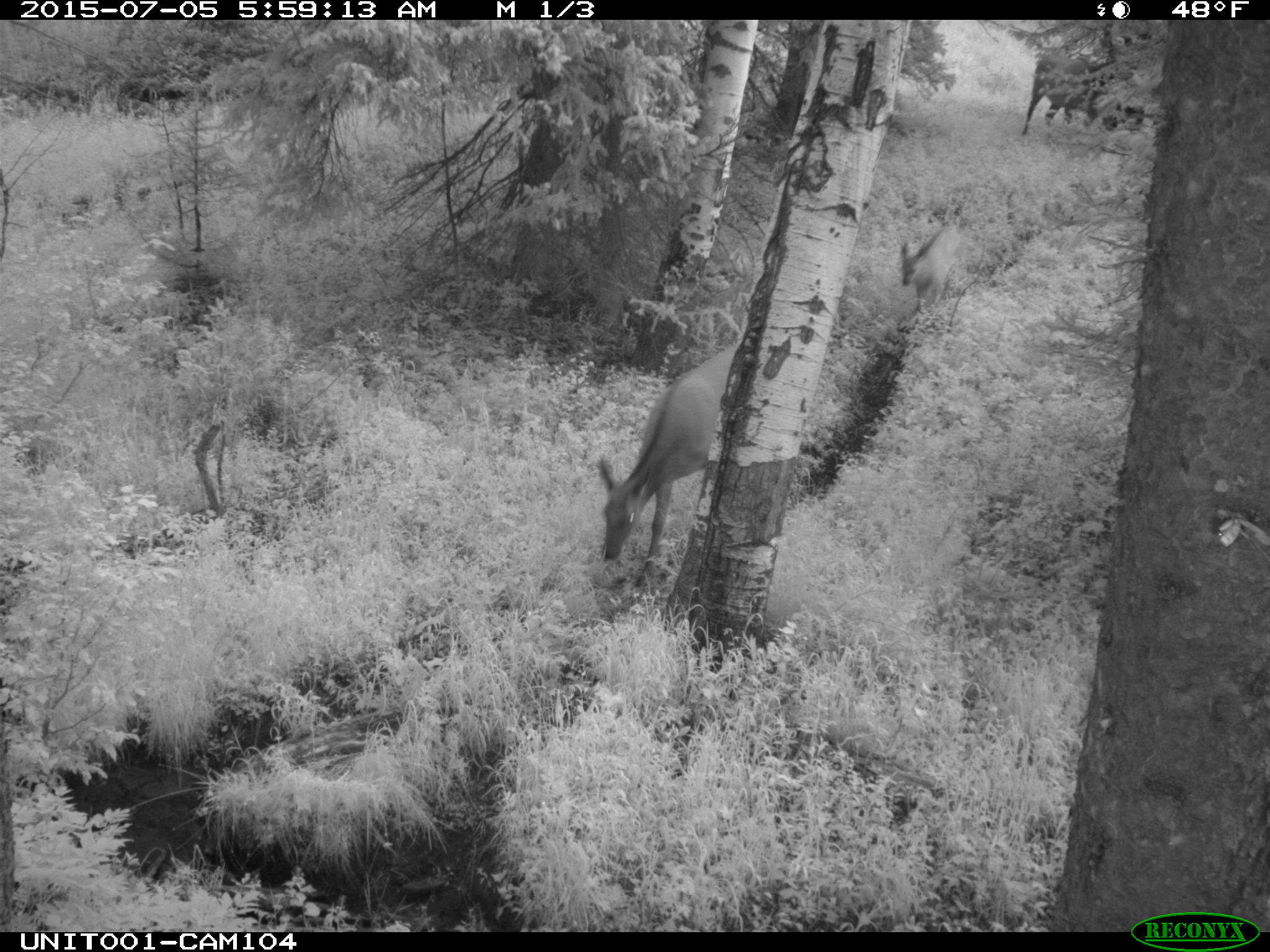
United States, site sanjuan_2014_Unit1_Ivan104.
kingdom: Animalia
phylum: Chordata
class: Mammalia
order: Artiodactyla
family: Cervidae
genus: Cervus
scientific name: Cervus elaphus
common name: red deer